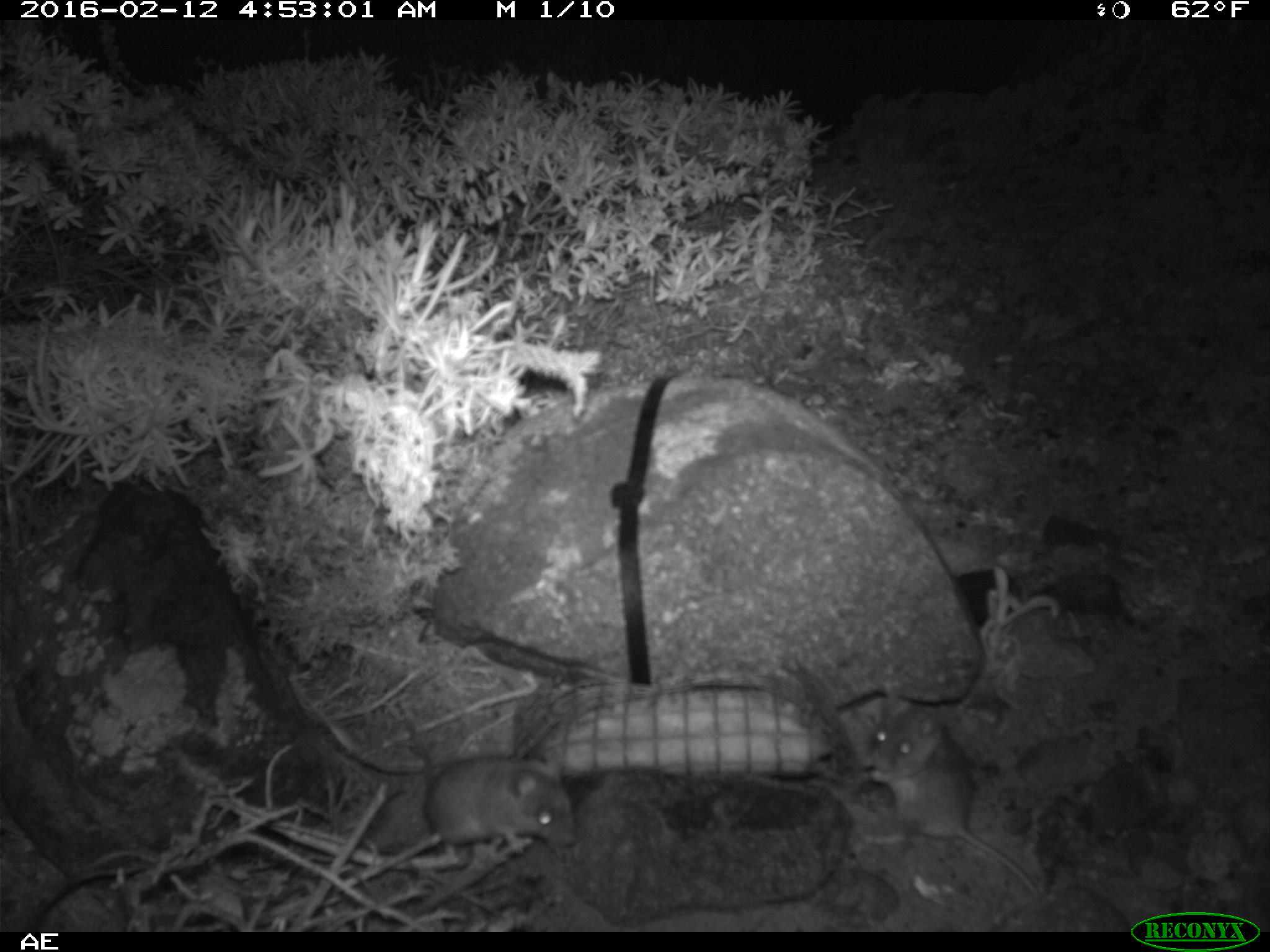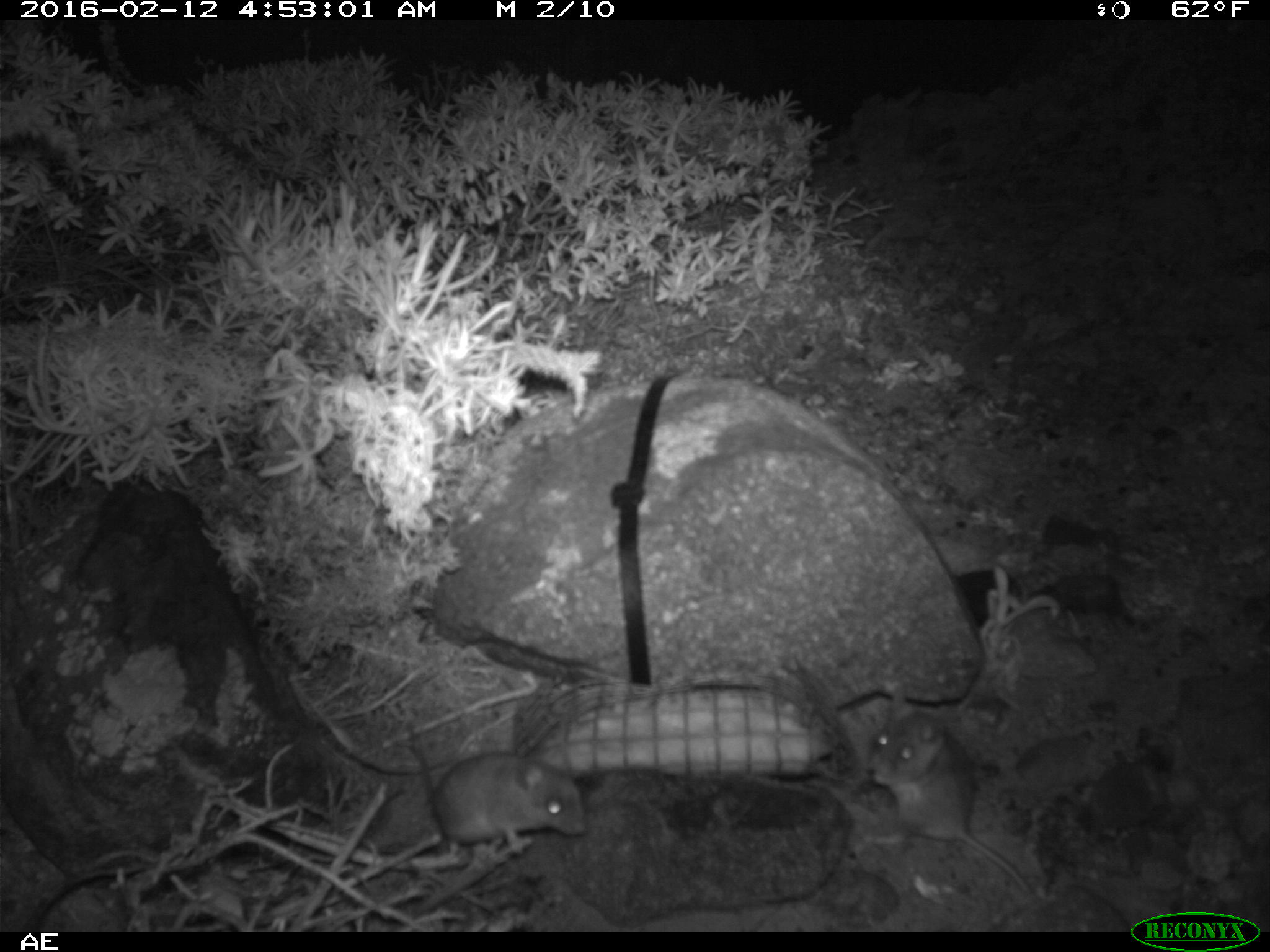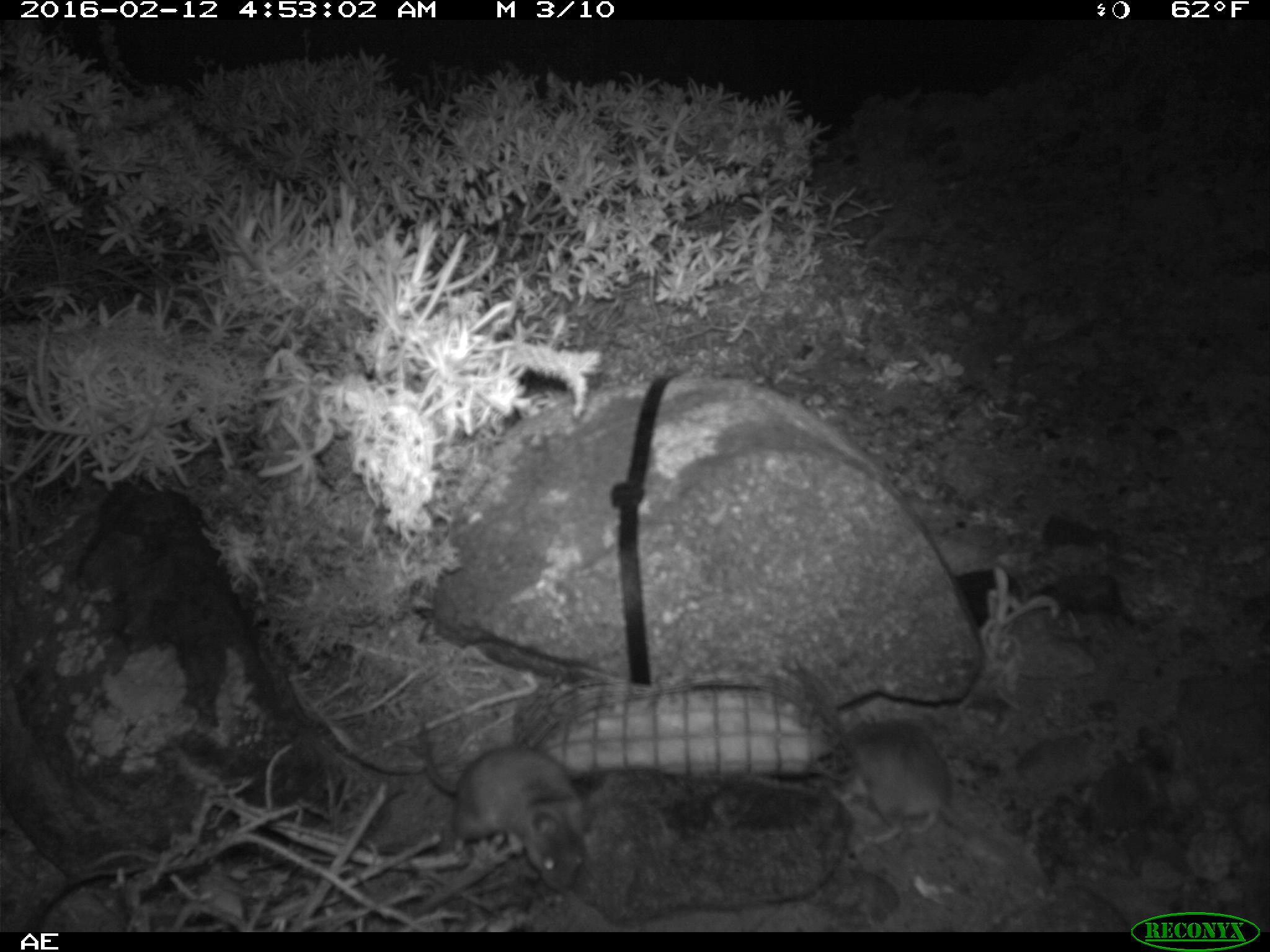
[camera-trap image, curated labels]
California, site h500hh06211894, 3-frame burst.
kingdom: Animalia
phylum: Chordata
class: Mammalia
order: Rodentia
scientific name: Rodentia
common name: rodent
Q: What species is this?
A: Rodent (Rodentia).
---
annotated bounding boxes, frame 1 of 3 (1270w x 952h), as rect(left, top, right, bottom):
rodent: rect(855, 696, 1035, 891); rect(424, 760, 577, 861)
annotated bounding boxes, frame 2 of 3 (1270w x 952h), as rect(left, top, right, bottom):
rodent: rect(867, 685, 1030, 895); rect(396, 705, 588, 860)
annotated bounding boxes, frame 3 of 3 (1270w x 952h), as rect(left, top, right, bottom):
rodent: rect(844, 718, 1037, 878); rect(419, 719, 593, 892)